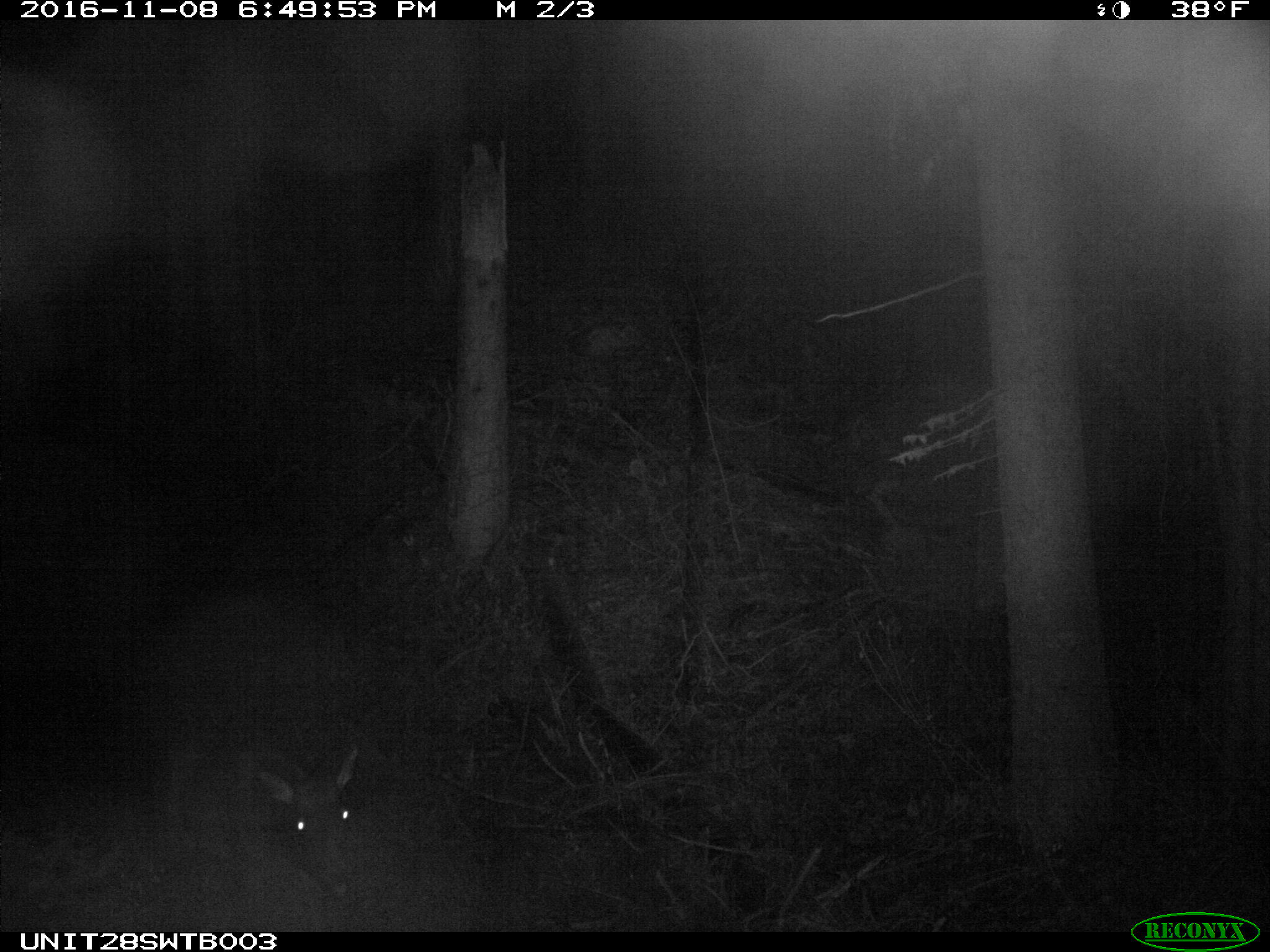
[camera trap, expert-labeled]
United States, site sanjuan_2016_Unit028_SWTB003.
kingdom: Animalia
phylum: Chordata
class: Mammalia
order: Artiodactyla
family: Cervidae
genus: Cervus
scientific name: Cervus elaphus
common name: red deer